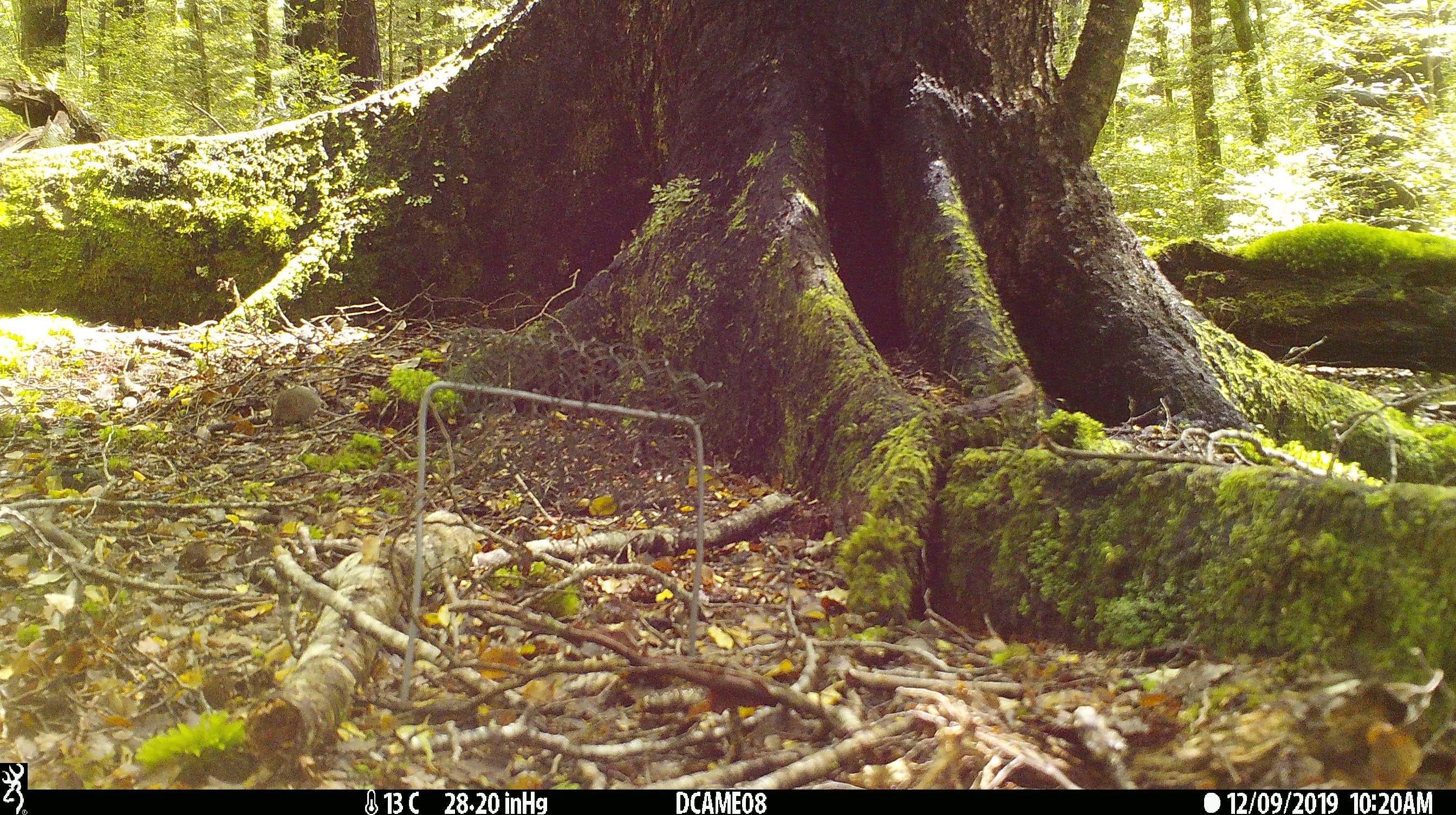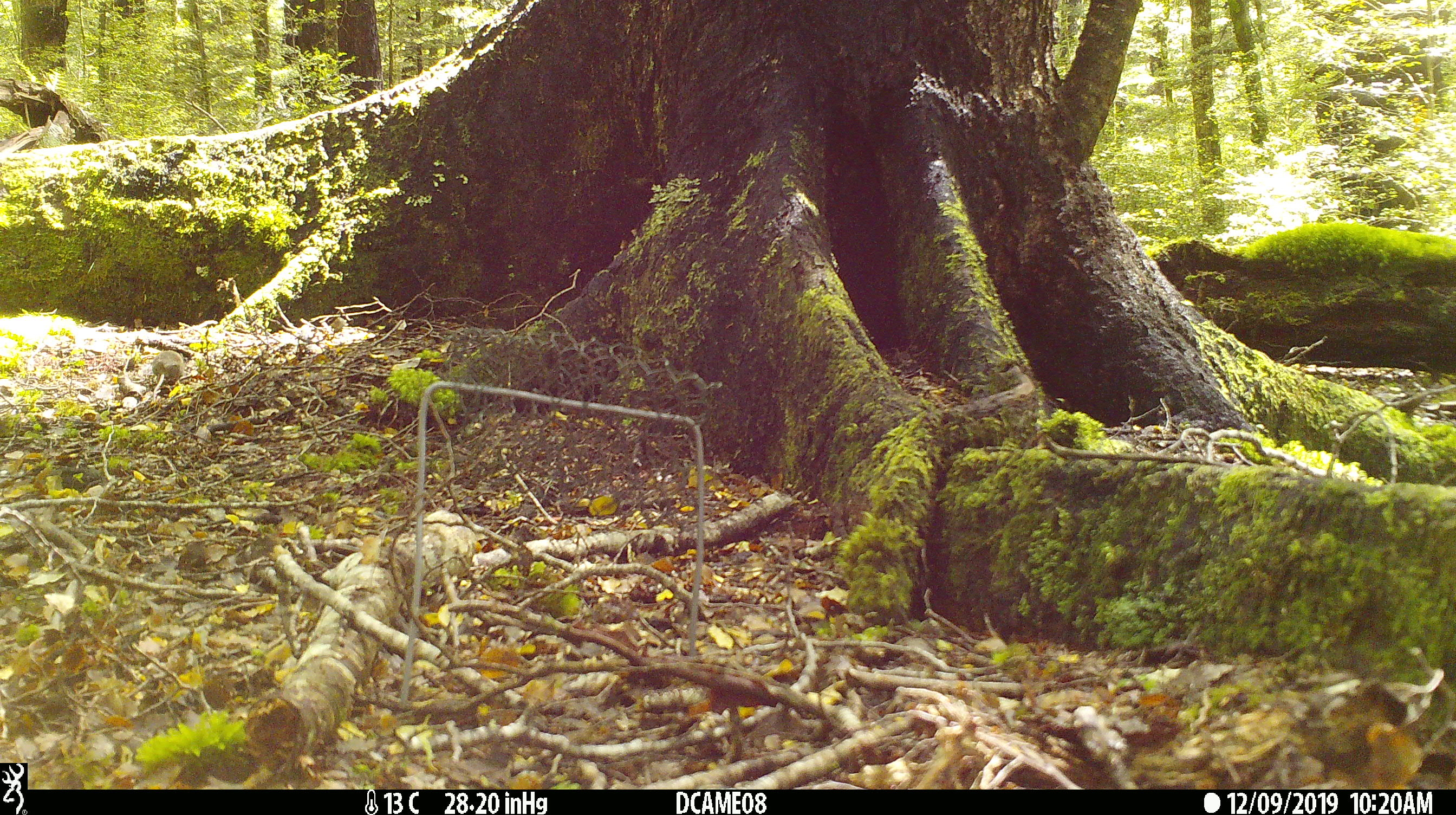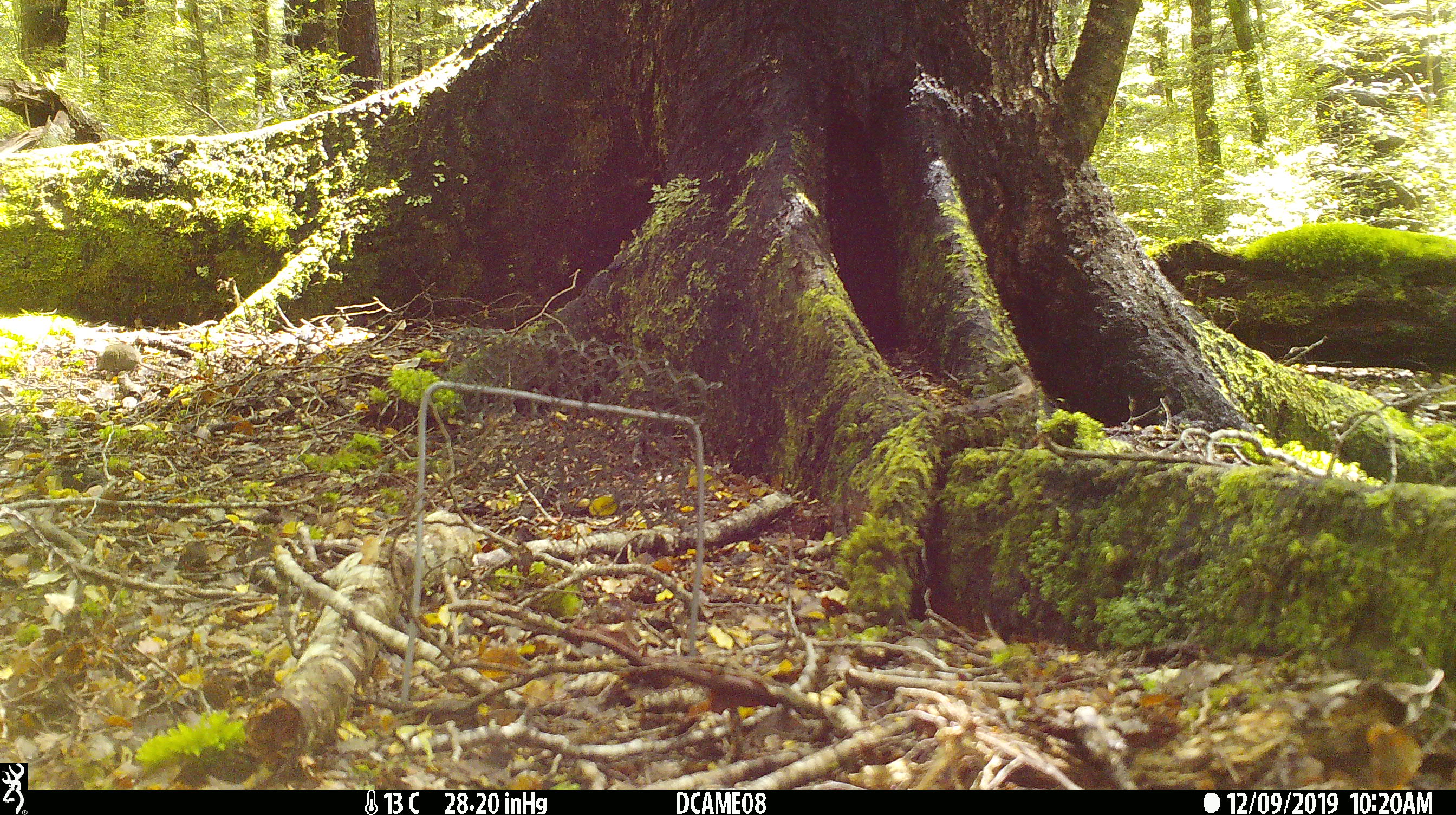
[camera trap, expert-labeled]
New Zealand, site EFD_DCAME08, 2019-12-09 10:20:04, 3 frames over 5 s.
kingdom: Animalia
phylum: Chordata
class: Mammalia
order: Rodentia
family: Muridae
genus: Mus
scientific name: Mus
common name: mouse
Mouse (Mus).